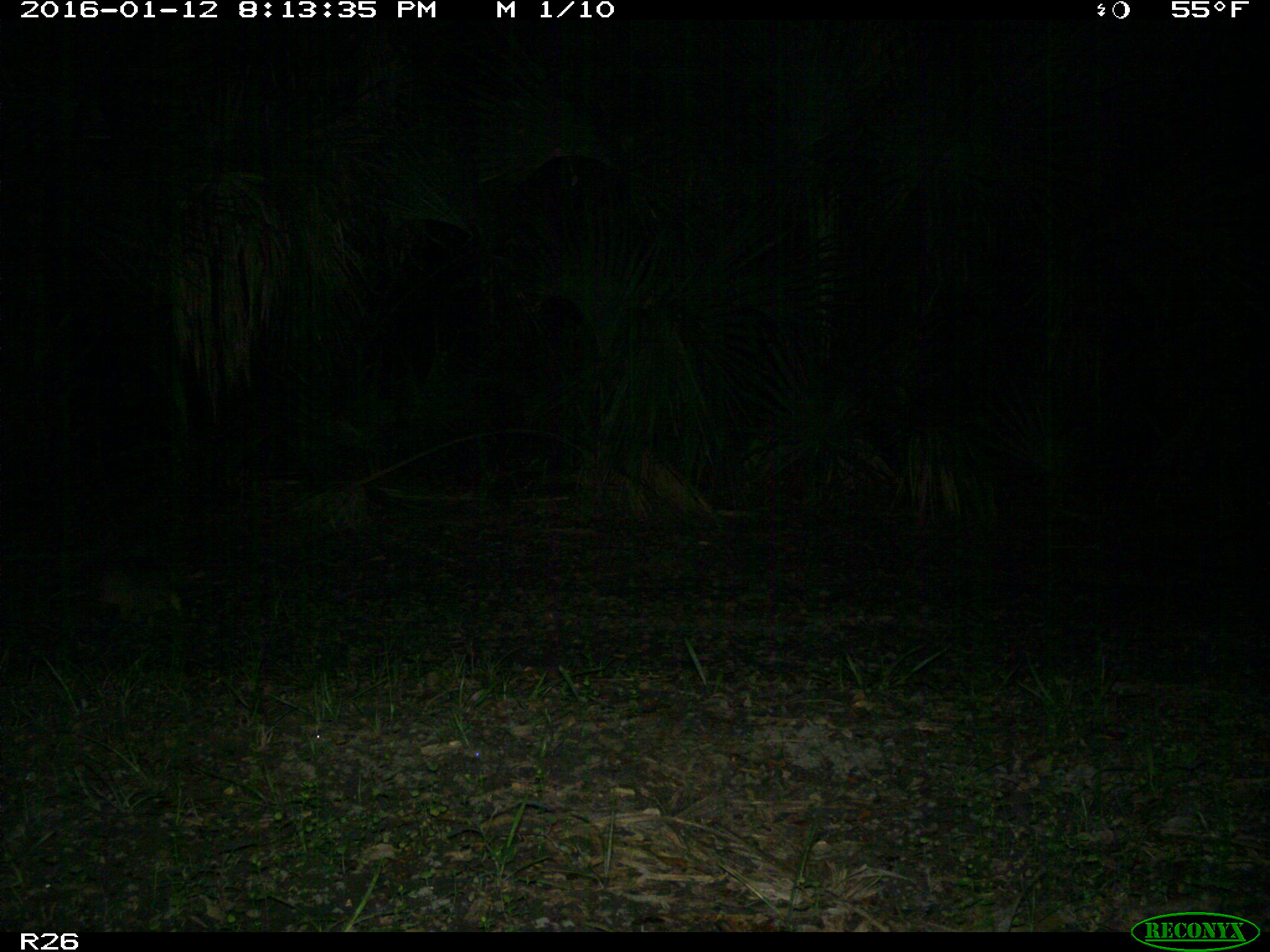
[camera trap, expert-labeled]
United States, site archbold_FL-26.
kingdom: Animalia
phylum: Chordata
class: Mammalia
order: Cingulata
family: Dasypodidae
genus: Dasypus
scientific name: Dasypus novemcinctus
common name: nine-banded armadillo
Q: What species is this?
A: Dasypus novemcinctus (nine-banded armadillo).